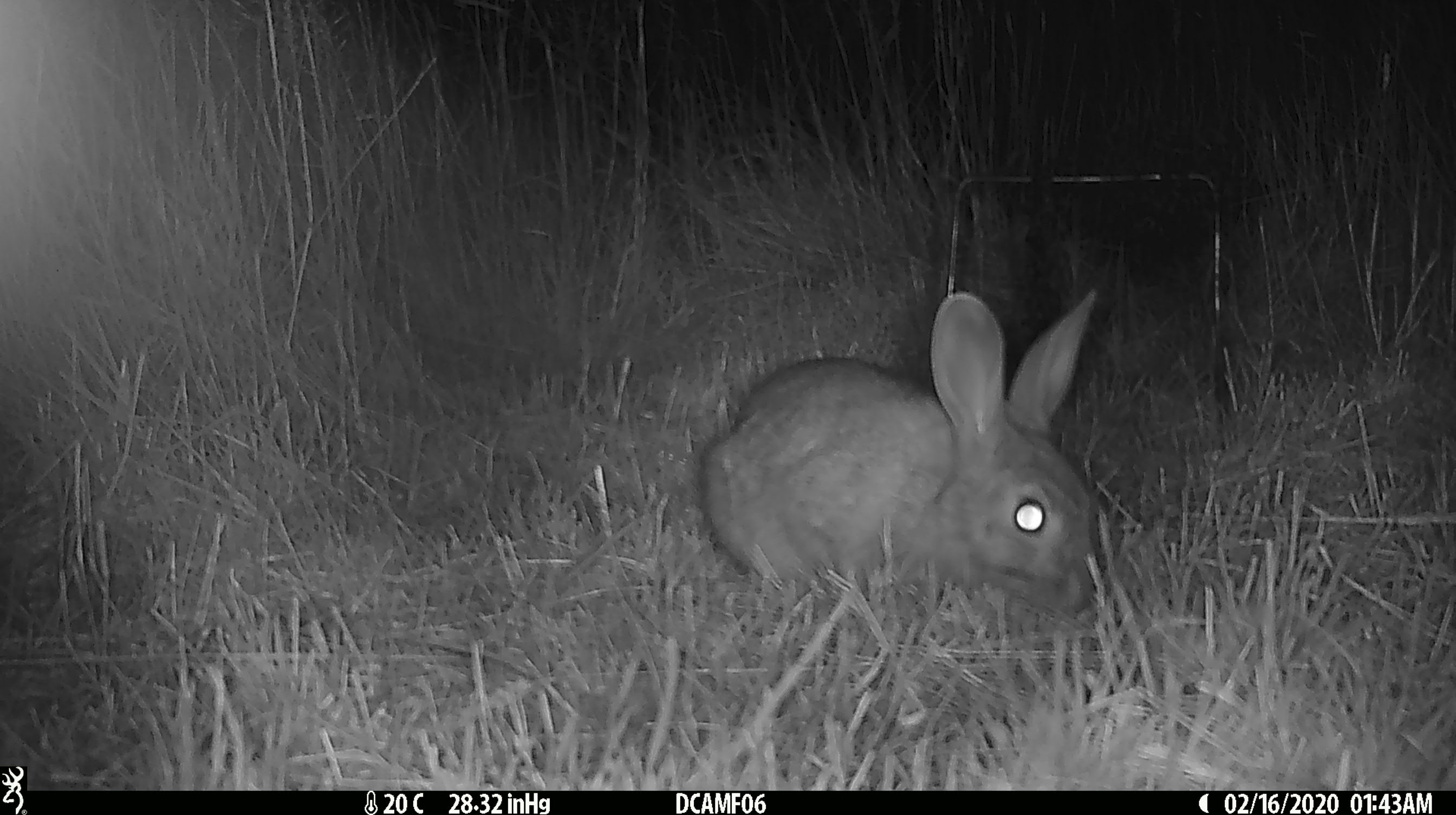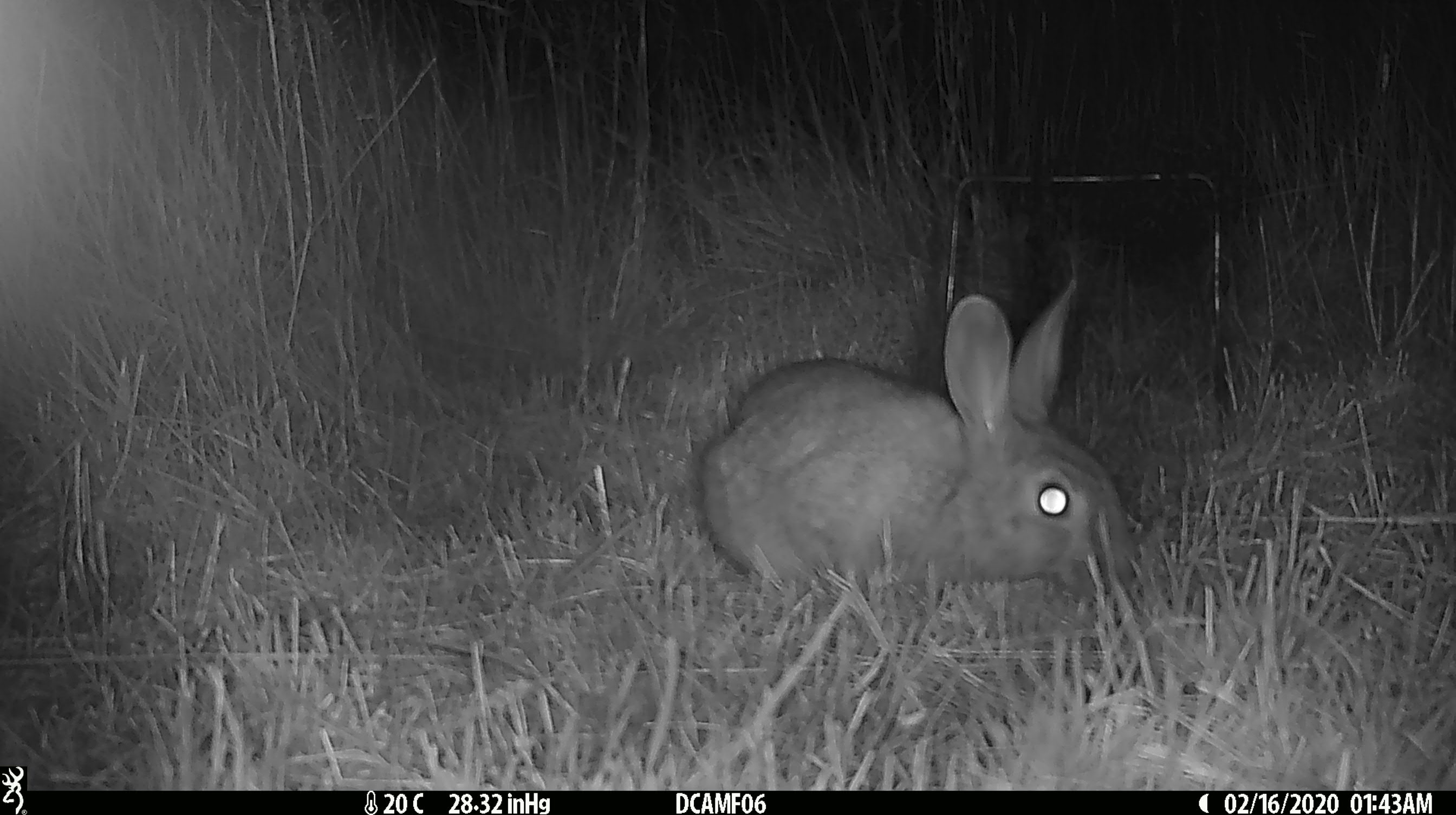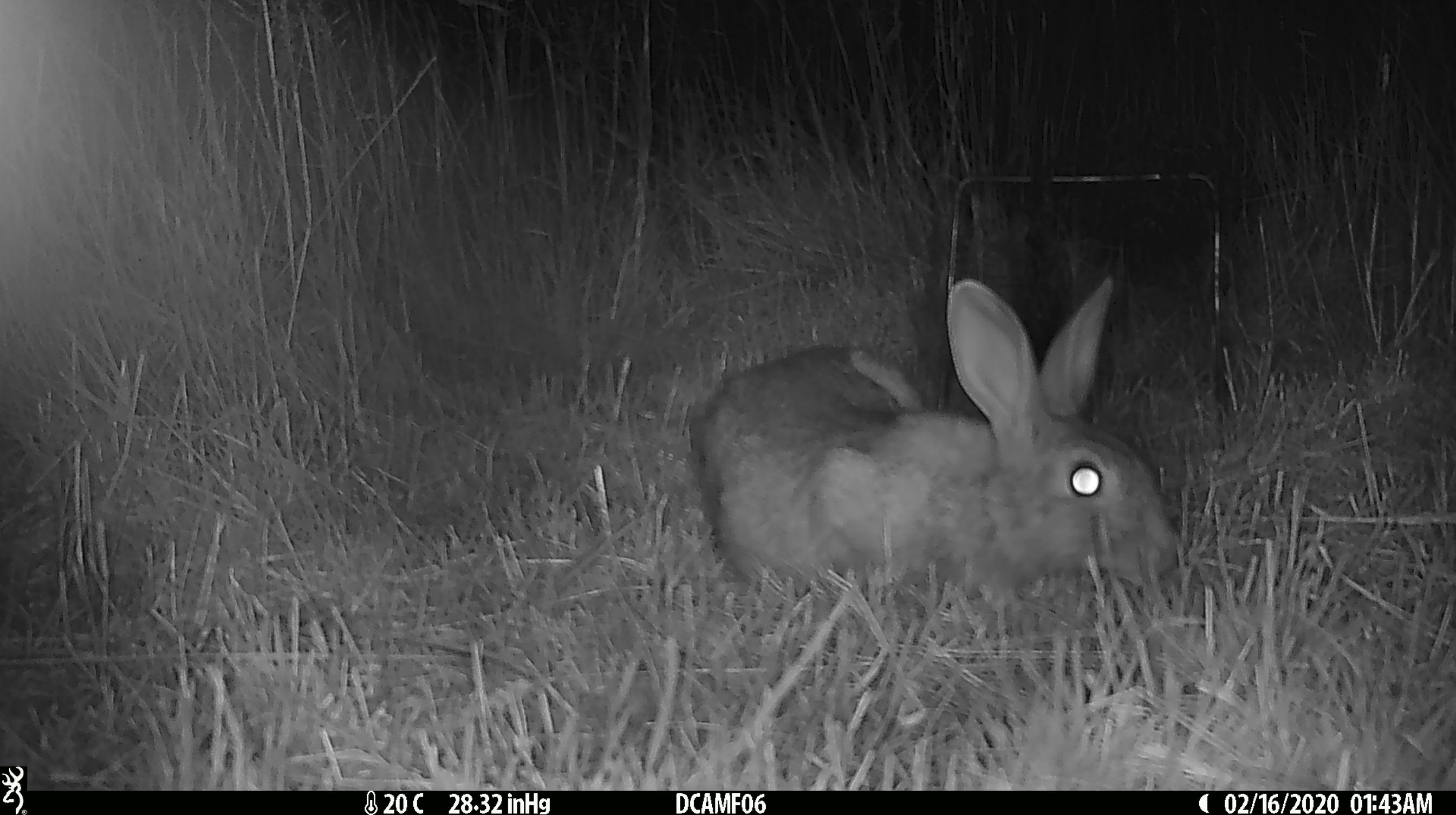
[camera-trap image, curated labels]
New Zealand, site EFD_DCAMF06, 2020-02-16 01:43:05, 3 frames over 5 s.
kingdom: Animalia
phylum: Chordata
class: Mammalia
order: Lagomorpha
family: Leporidae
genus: Oryctolagus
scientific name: Oryctolagus cuniculus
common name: european rabbit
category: rabbit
Rabbit (european rabbit) (Oryctolagus cuniculus).